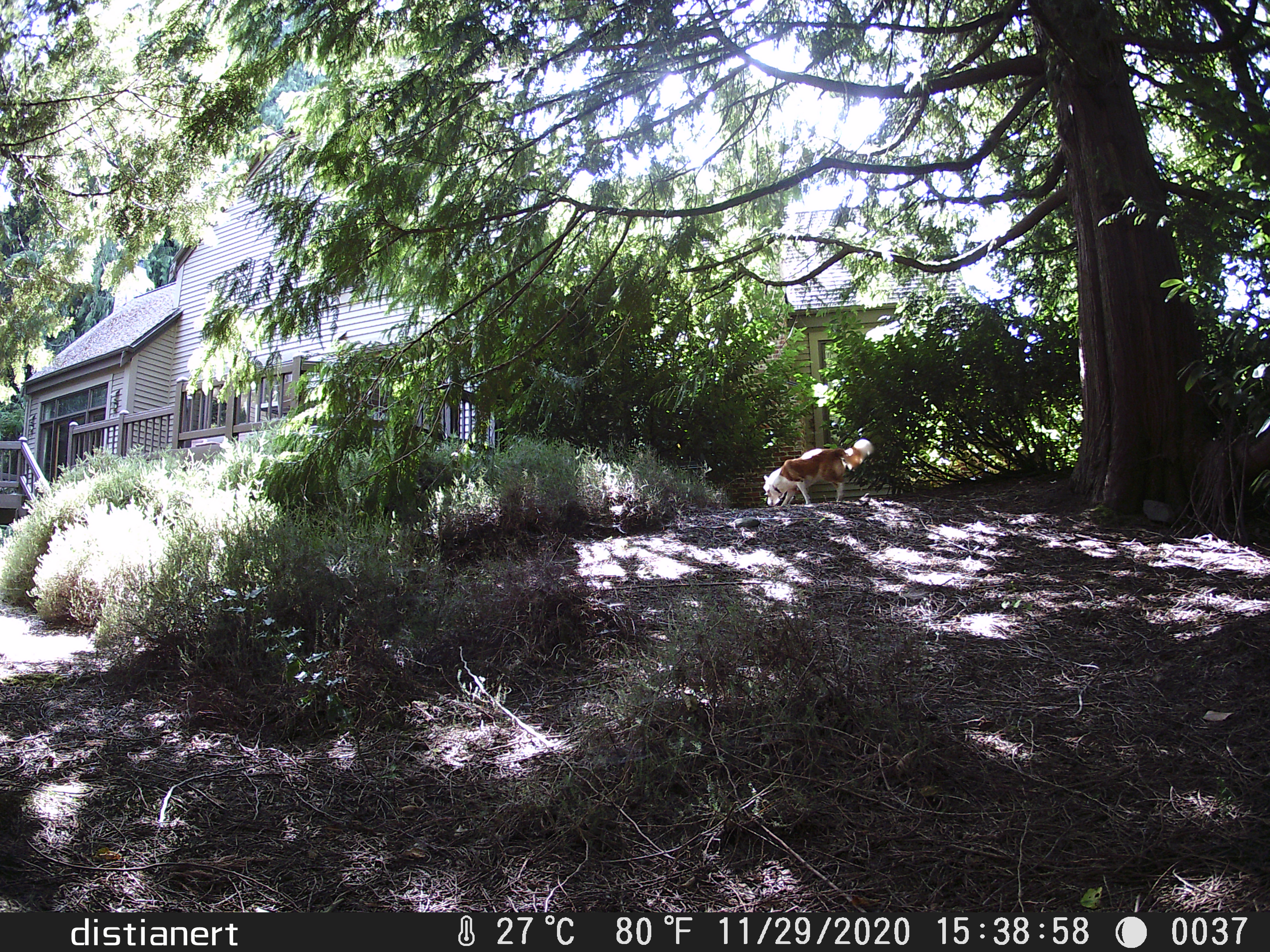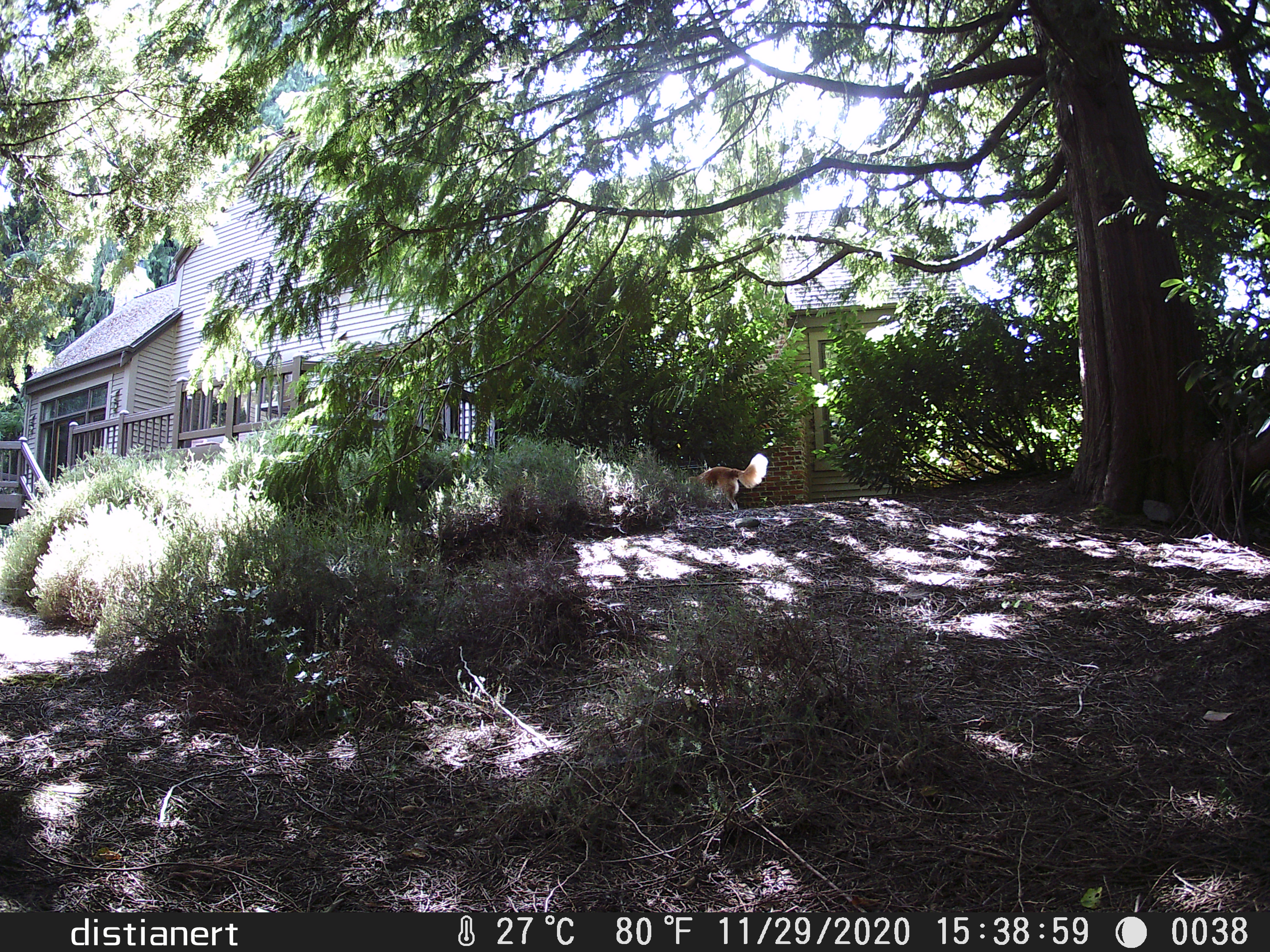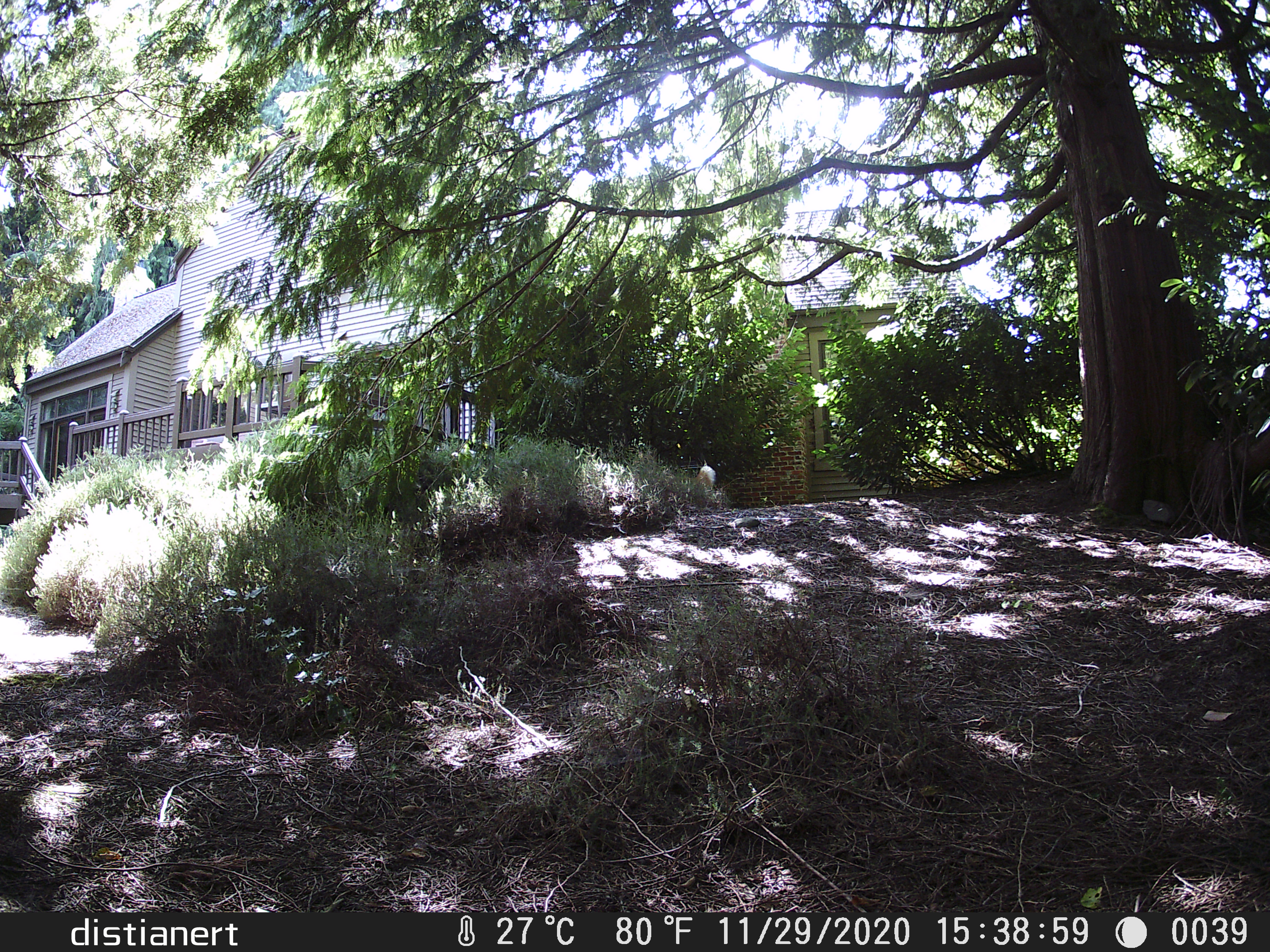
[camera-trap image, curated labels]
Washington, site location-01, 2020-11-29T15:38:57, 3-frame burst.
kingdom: Animalia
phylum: Chordata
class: Mammalia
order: Carnivora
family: Canidae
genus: Canis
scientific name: Canis familiaris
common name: domestic dog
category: dog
Dog (domestic dog) (Canis familiaris).